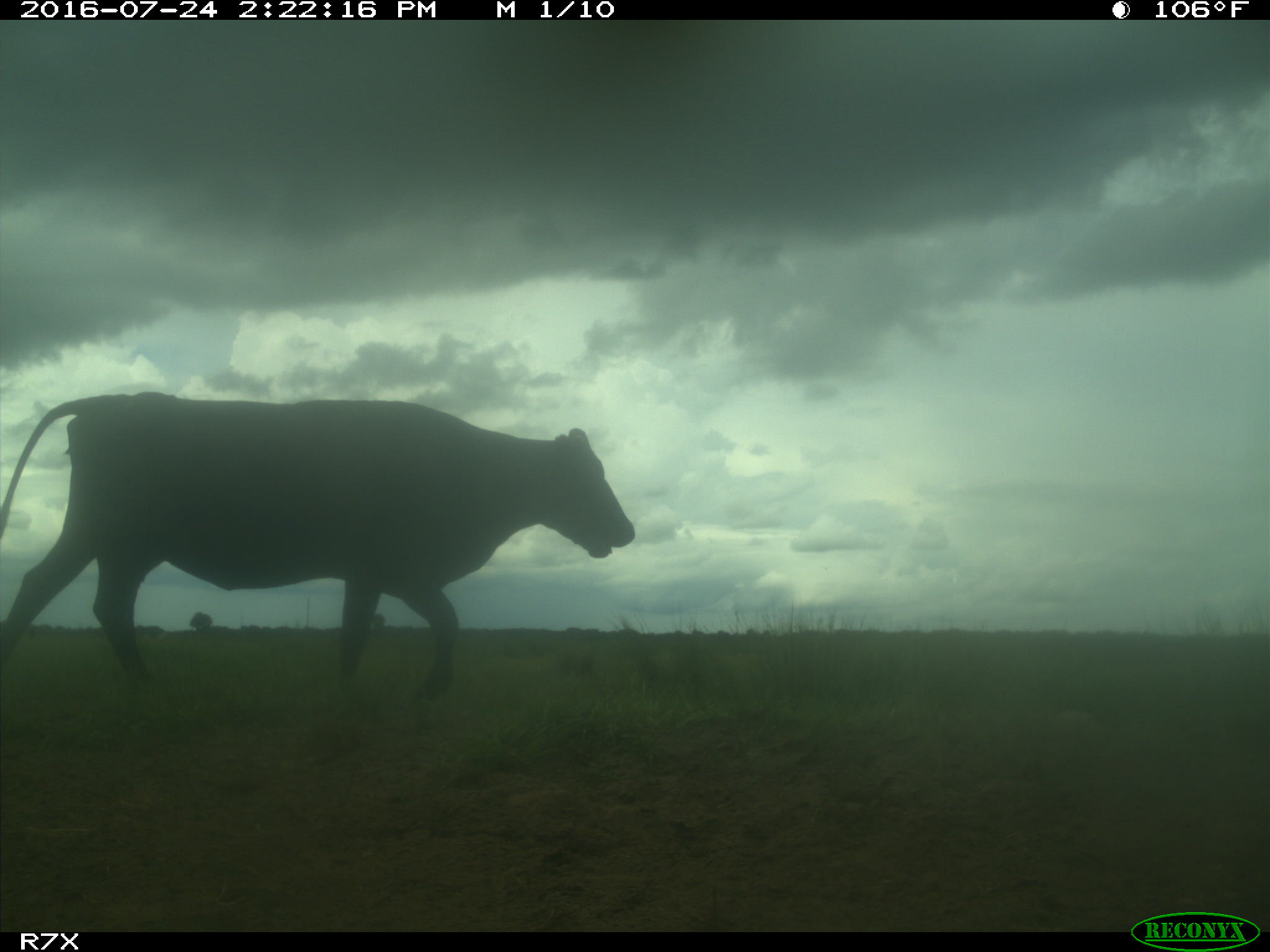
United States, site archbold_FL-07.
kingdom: Animalia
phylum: Chordata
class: Mammalia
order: Artiodactyla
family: Bovidae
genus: Bos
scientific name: Bos taurus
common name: domestic cow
Bos taurus (domestic cow).